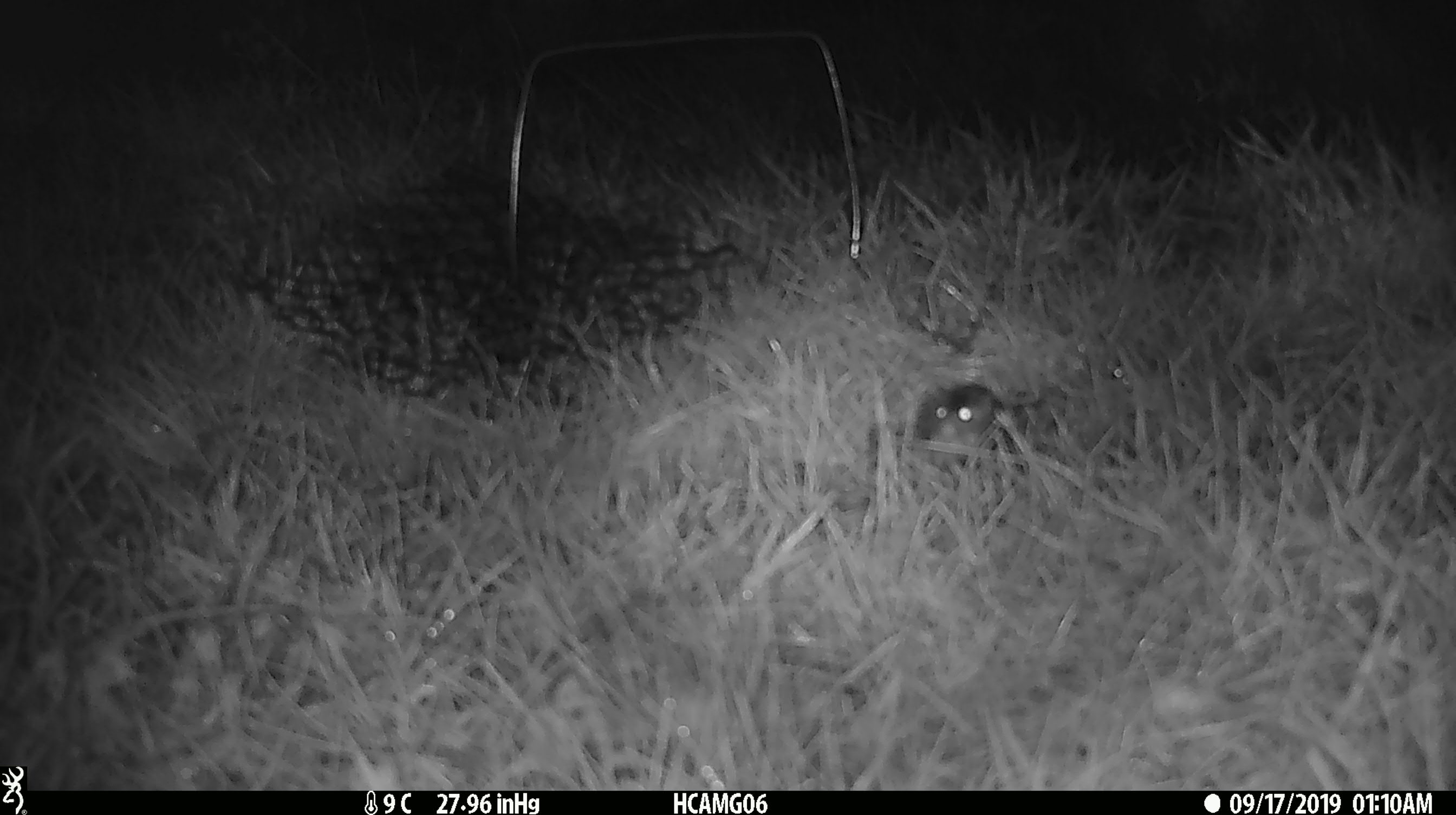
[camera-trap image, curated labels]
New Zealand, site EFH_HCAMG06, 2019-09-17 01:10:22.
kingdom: Animalia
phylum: Chordata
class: Mammalia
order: Rodentia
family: Muridae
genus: Mus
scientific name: Mus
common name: mouse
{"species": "mouse (Mus)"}